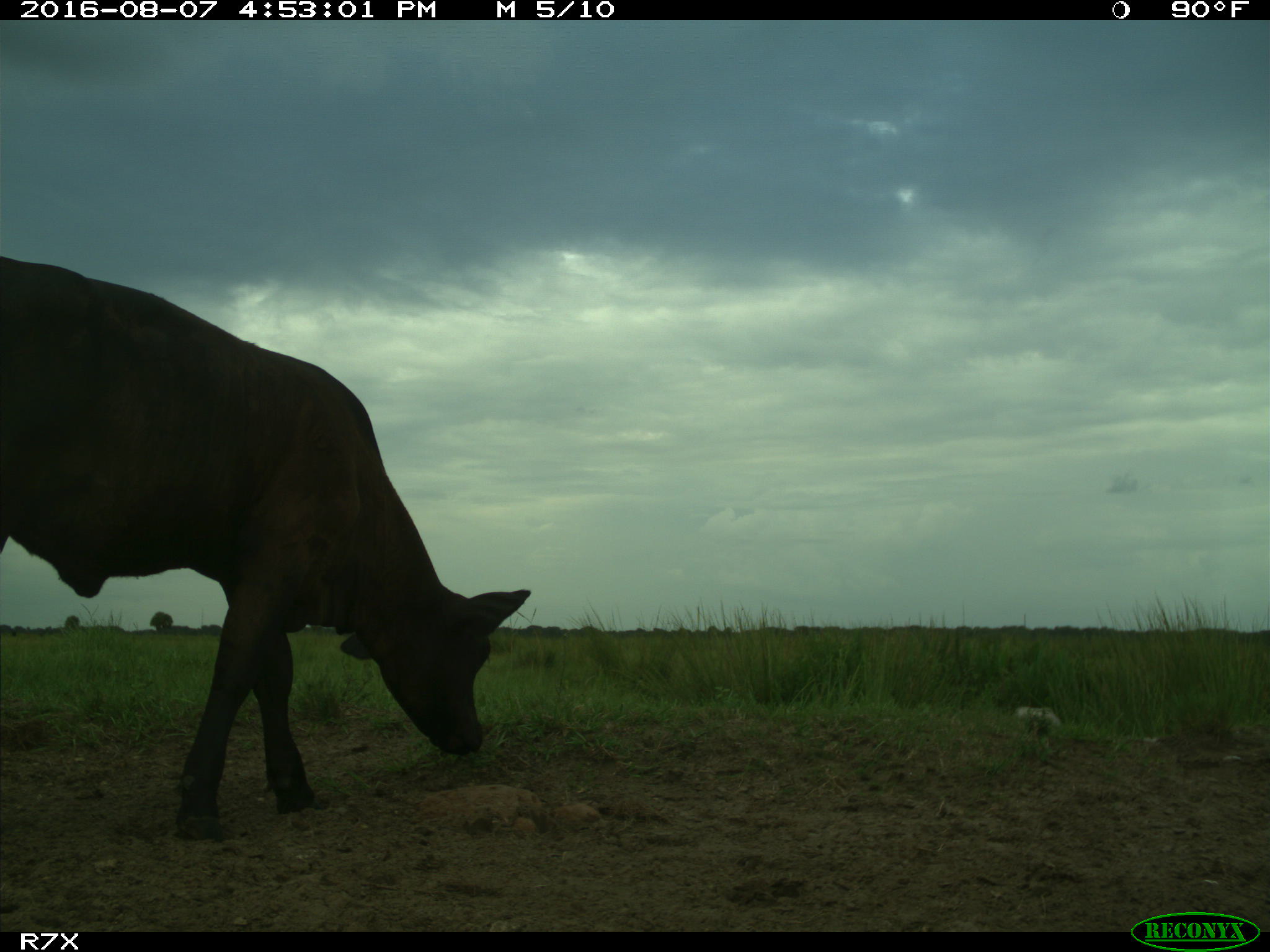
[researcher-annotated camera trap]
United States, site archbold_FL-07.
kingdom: Animalia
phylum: Chordata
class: Mammalia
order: Artiodactyla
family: Bovidae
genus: Bos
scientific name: Bos taurus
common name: domestic cow